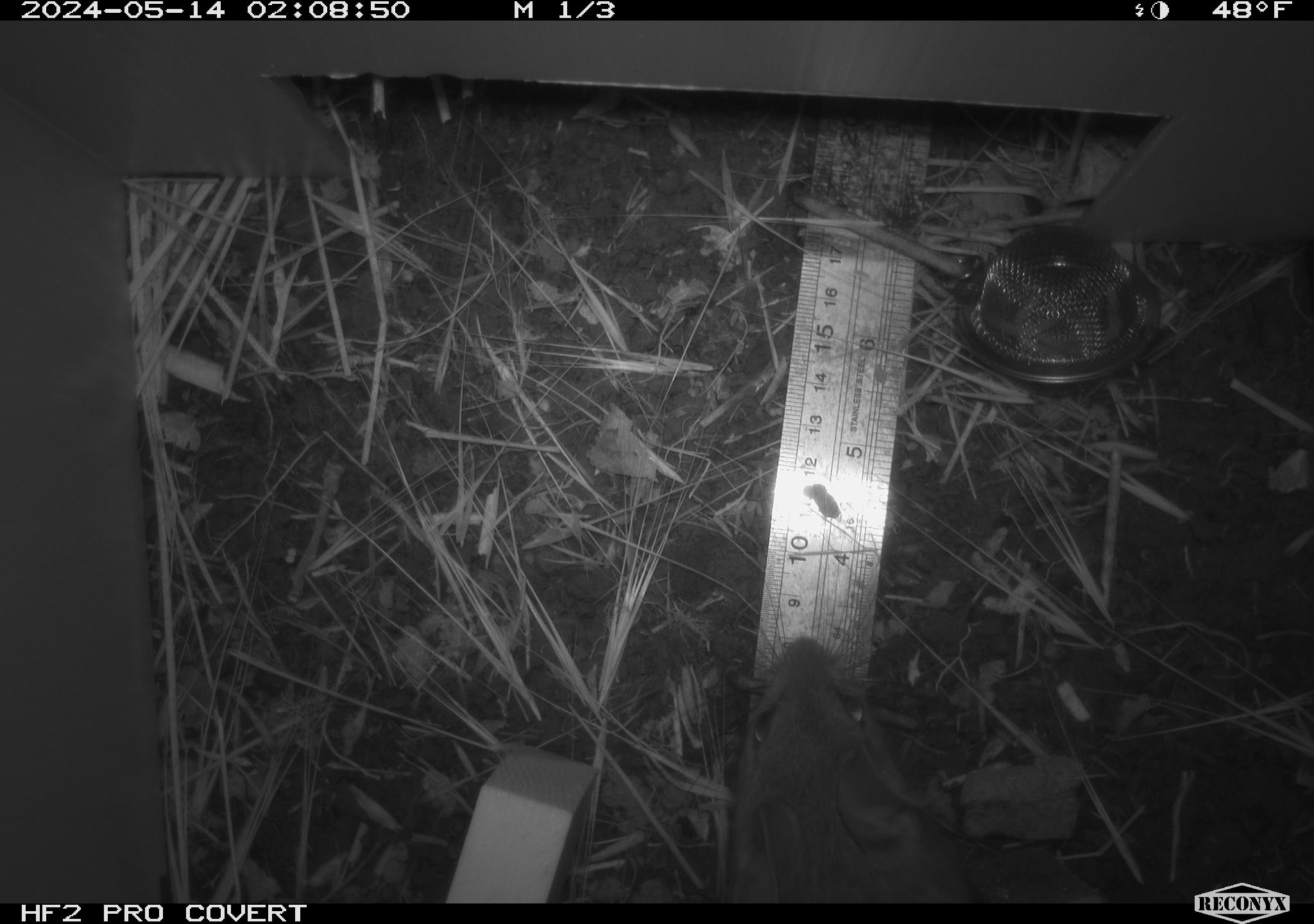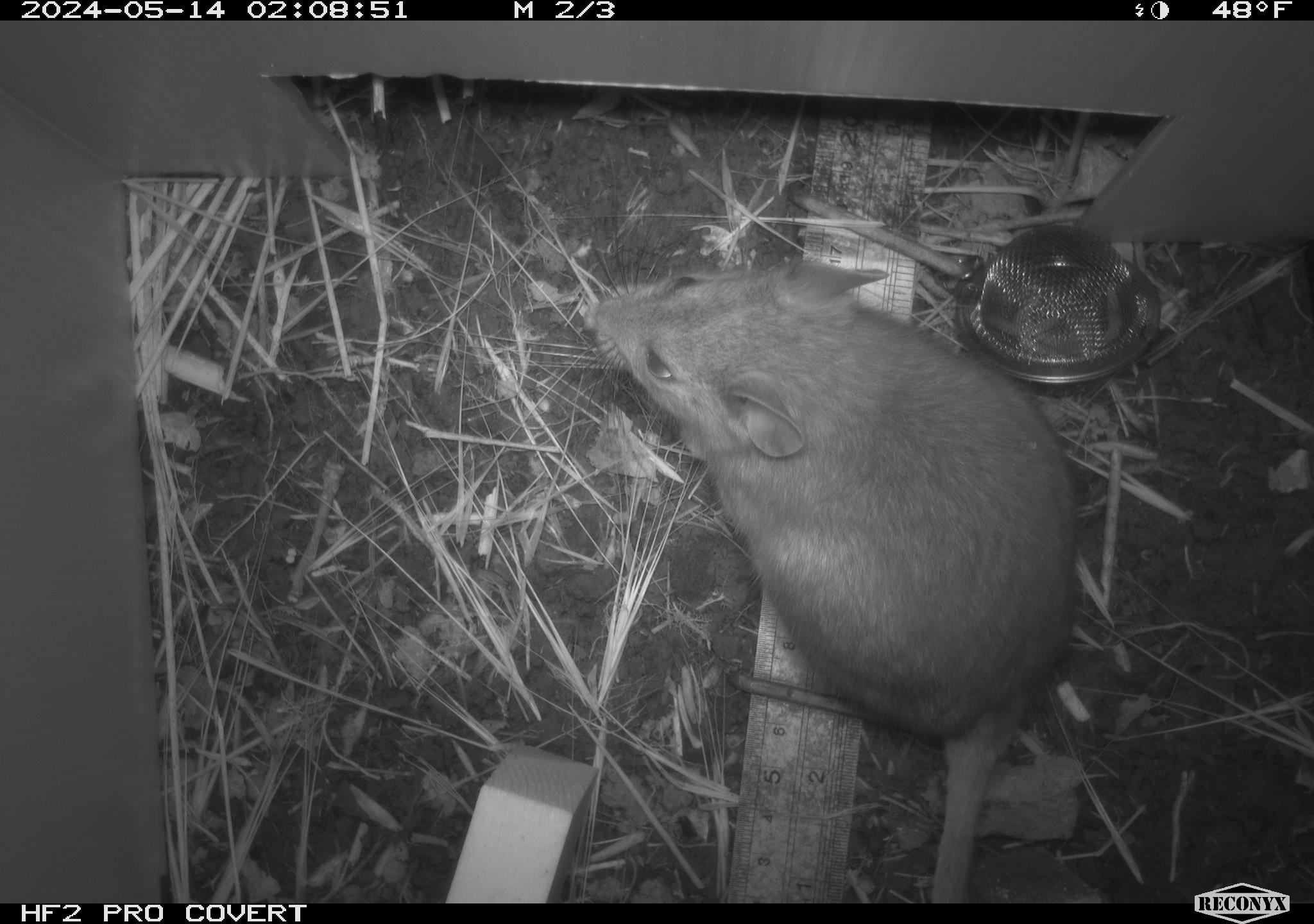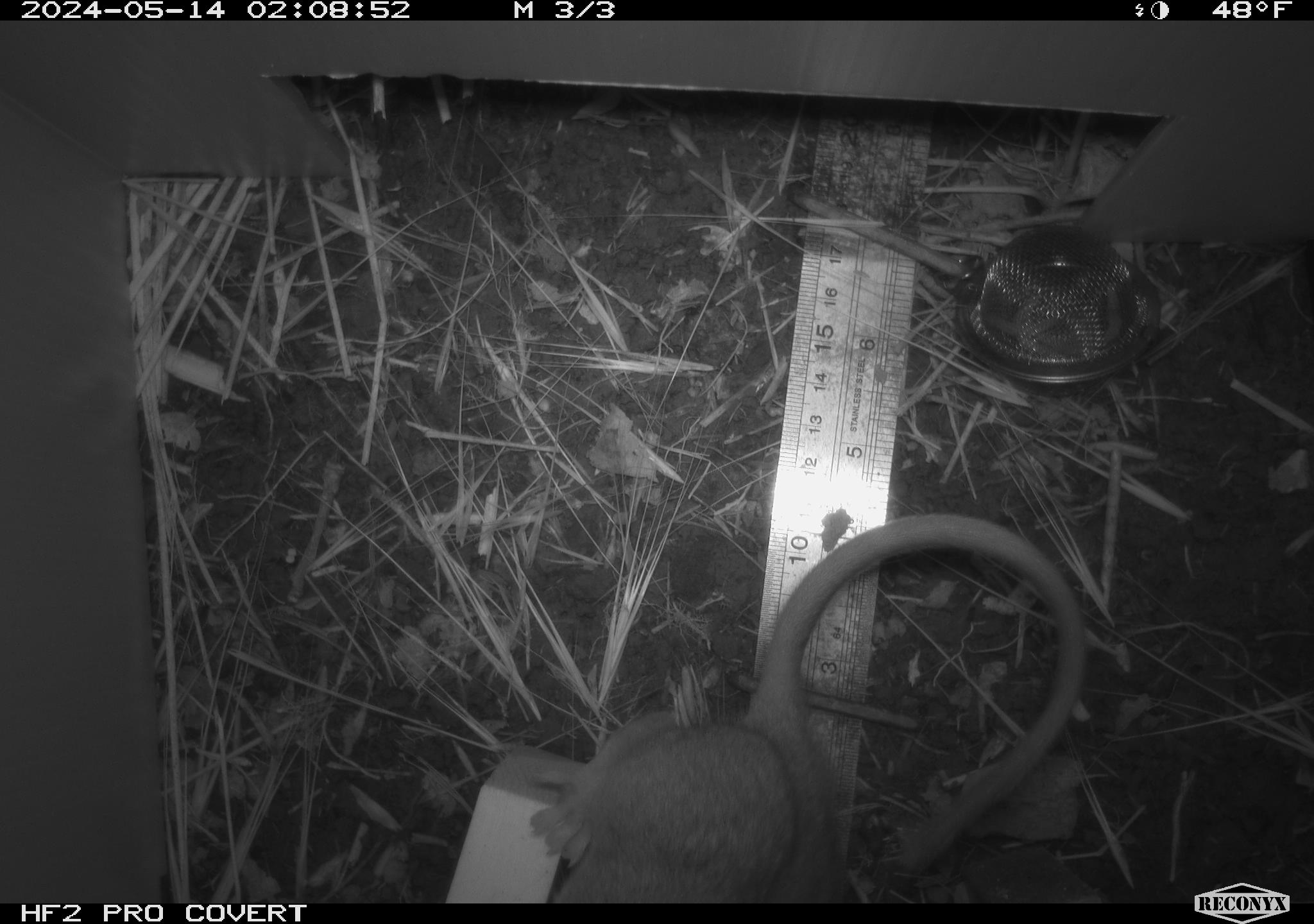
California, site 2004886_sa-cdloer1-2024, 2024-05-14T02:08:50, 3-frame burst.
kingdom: Animalia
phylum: Chordata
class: Mammalia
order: Rodentia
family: Cricetidae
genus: Neotoma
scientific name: Neotoma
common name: pack rat or woodrat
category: neotoma species